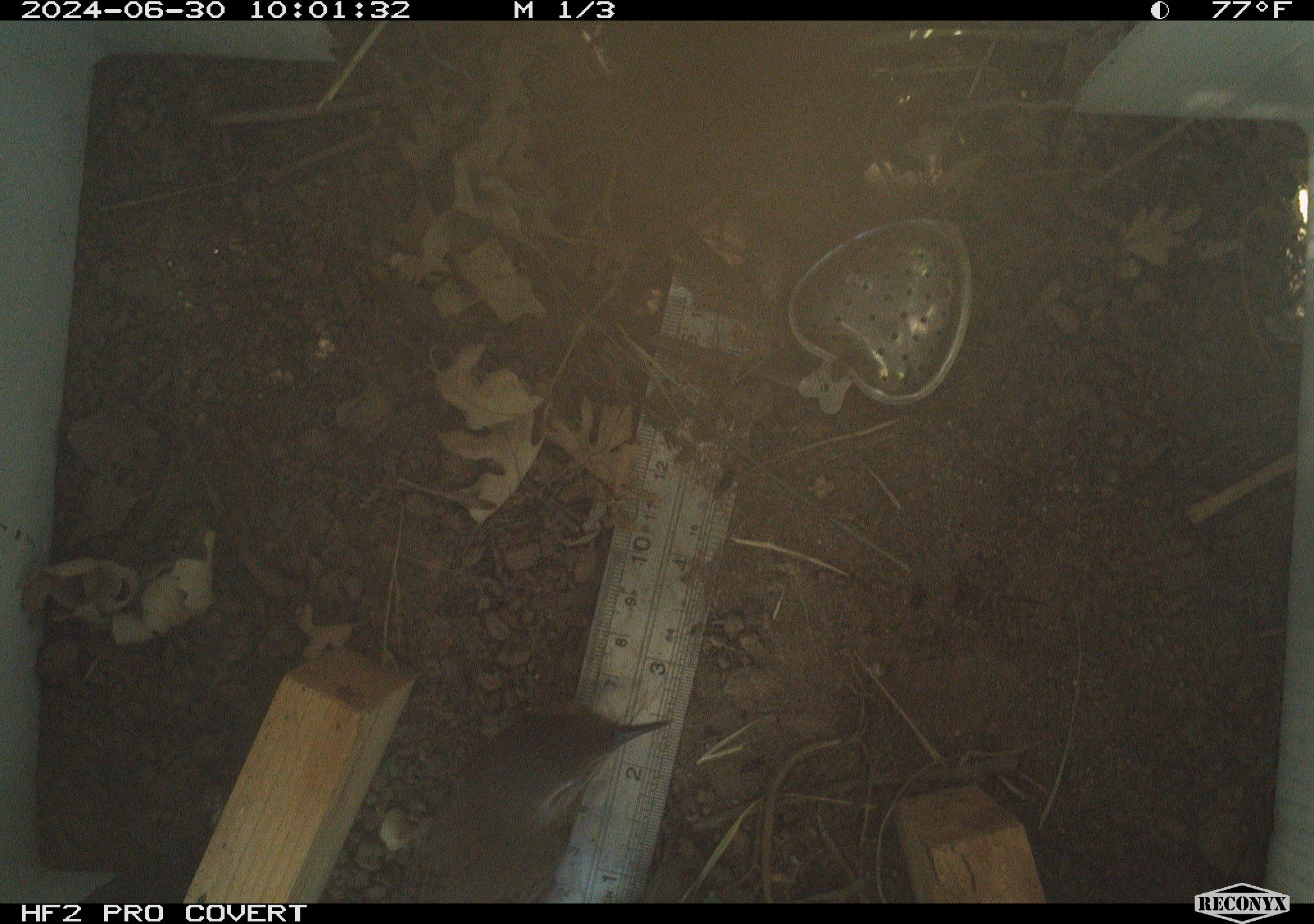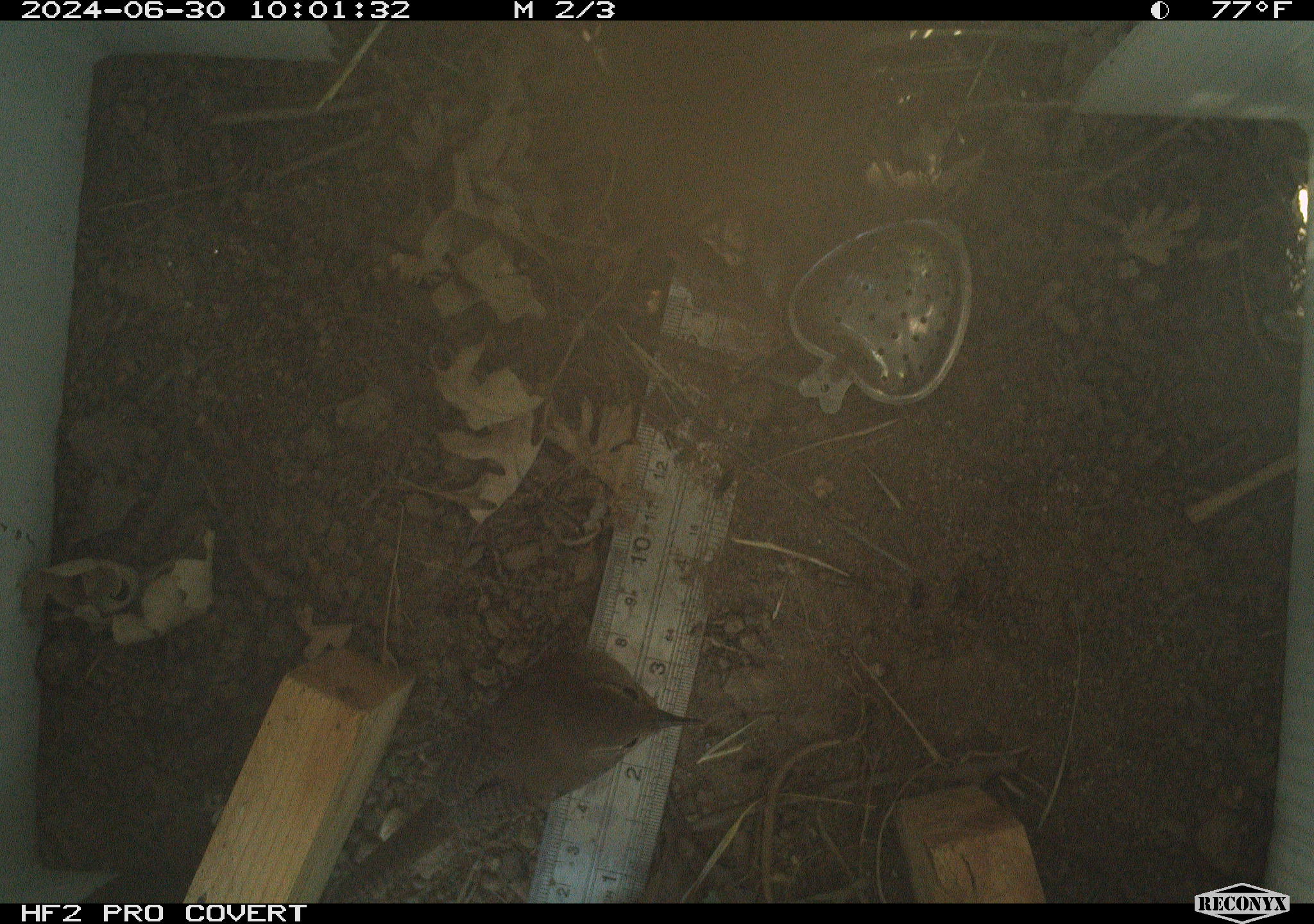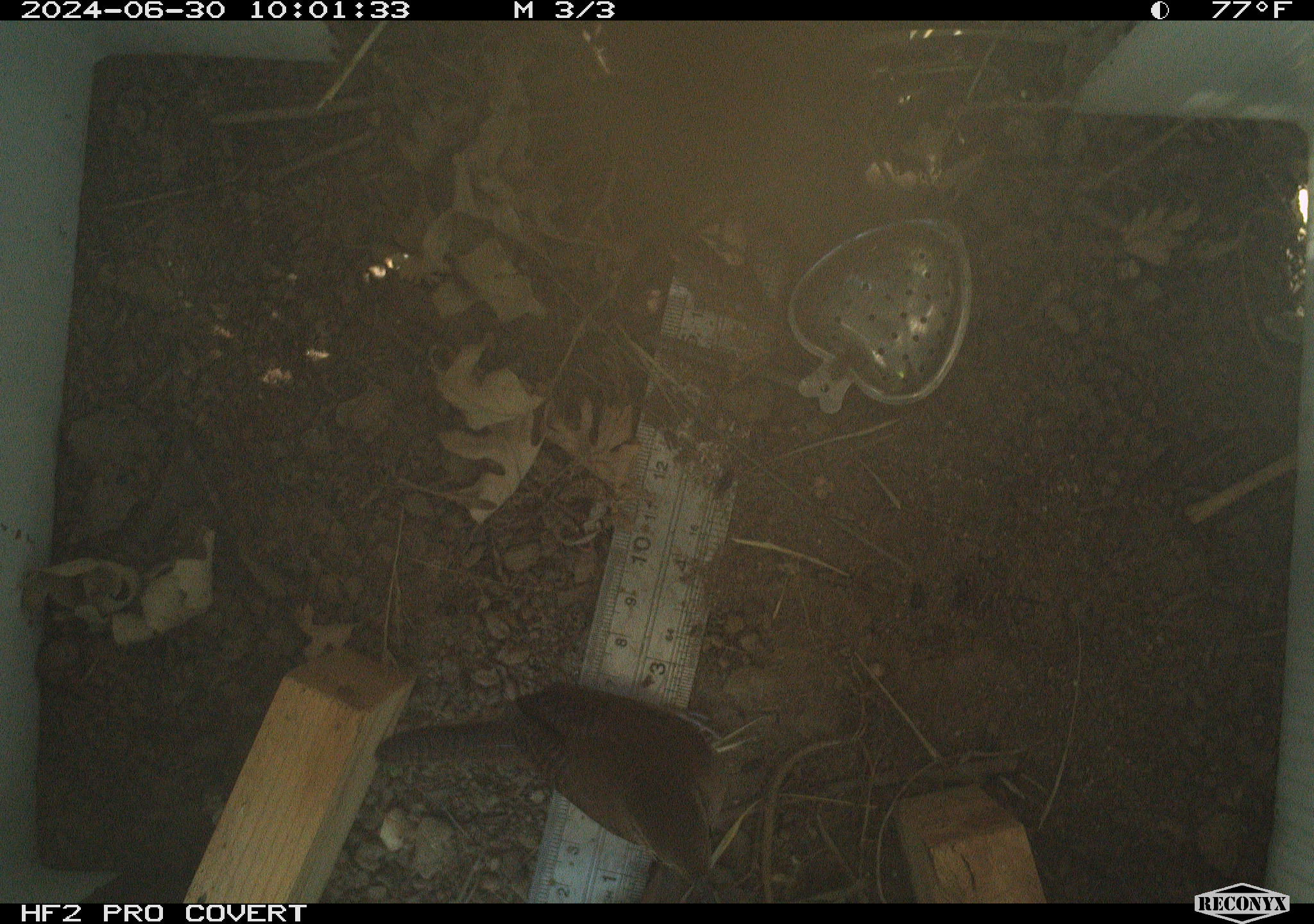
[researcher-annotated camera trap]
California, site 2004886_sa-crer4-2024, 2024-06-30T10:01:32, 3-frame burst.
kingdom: Animalia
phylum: Chordata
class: Aves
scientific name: Aves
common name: bird